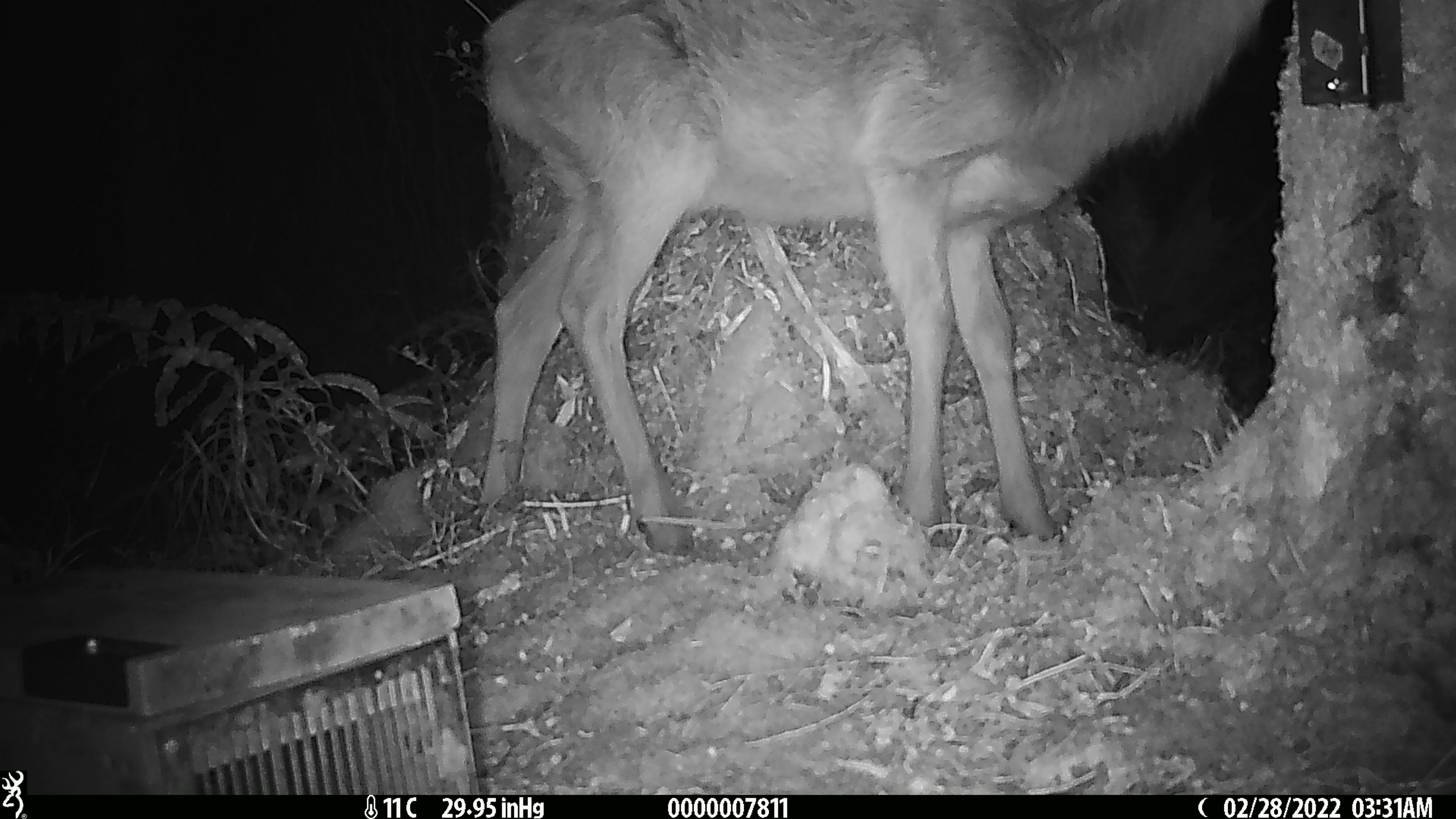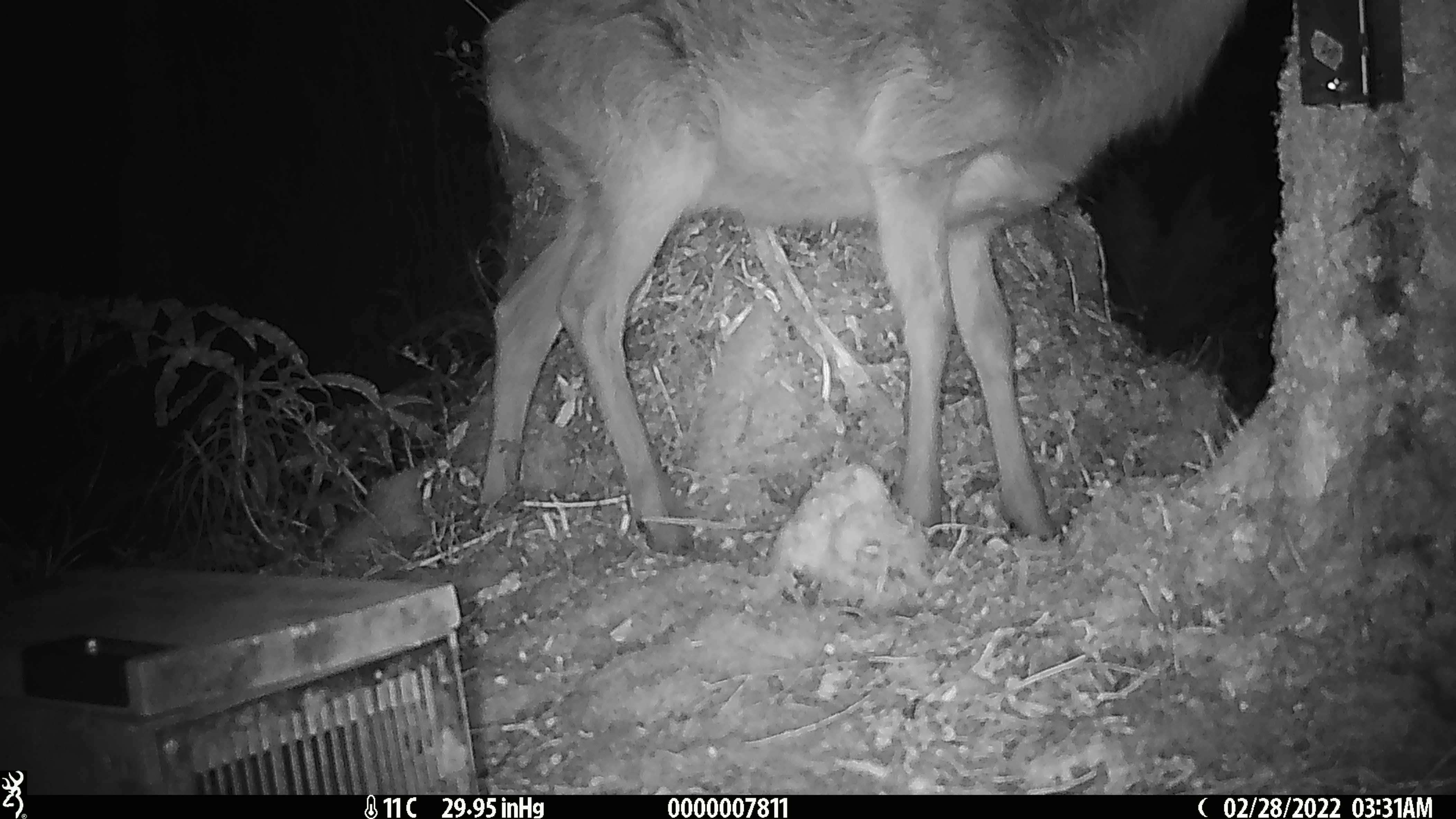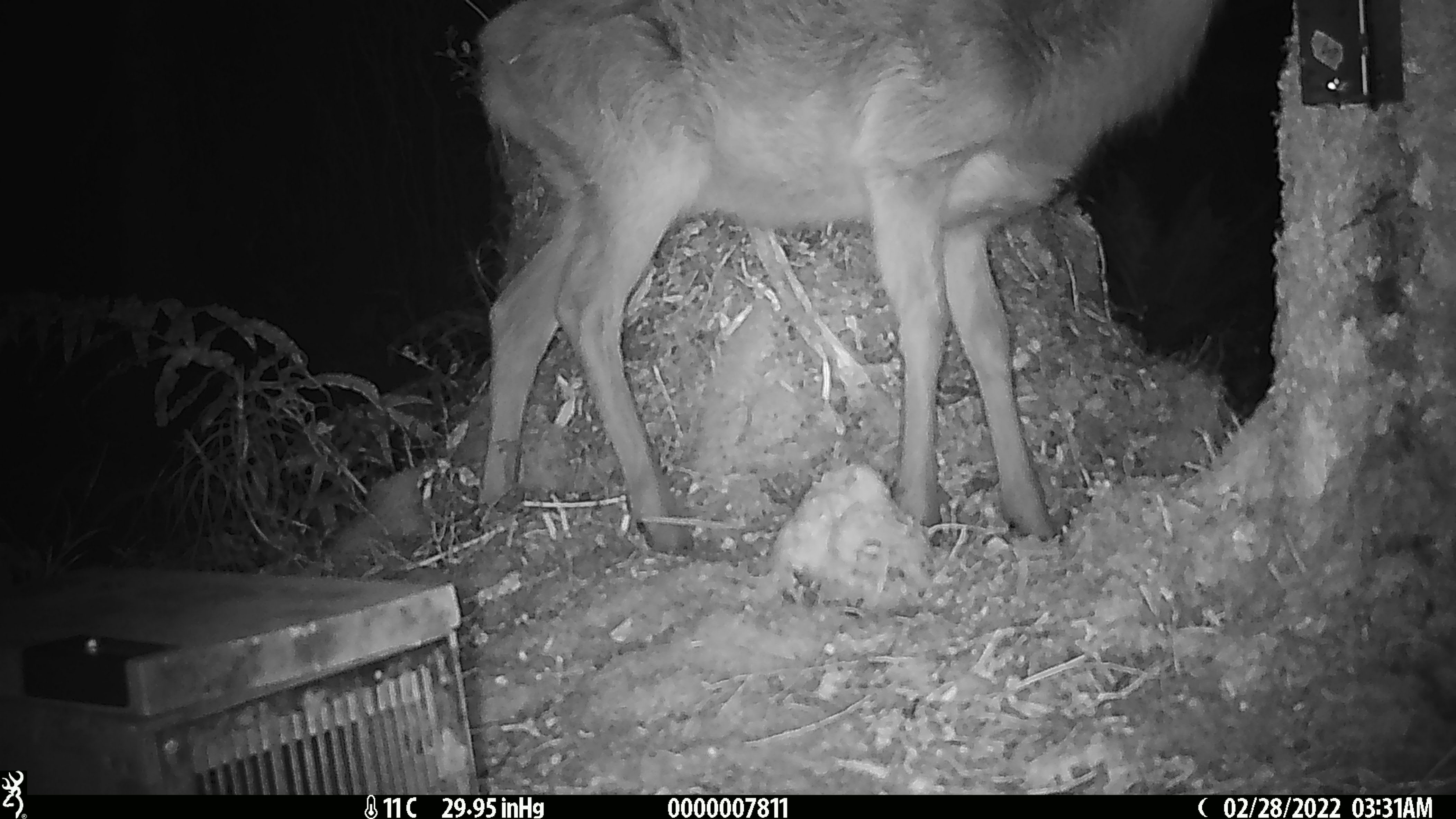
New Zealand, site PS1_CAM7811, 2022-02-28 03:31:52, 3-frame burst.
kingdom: Animalia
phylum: Chordata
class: Mammalia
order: Artiodactyla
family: Cervidae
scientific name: Cervidae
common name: deer